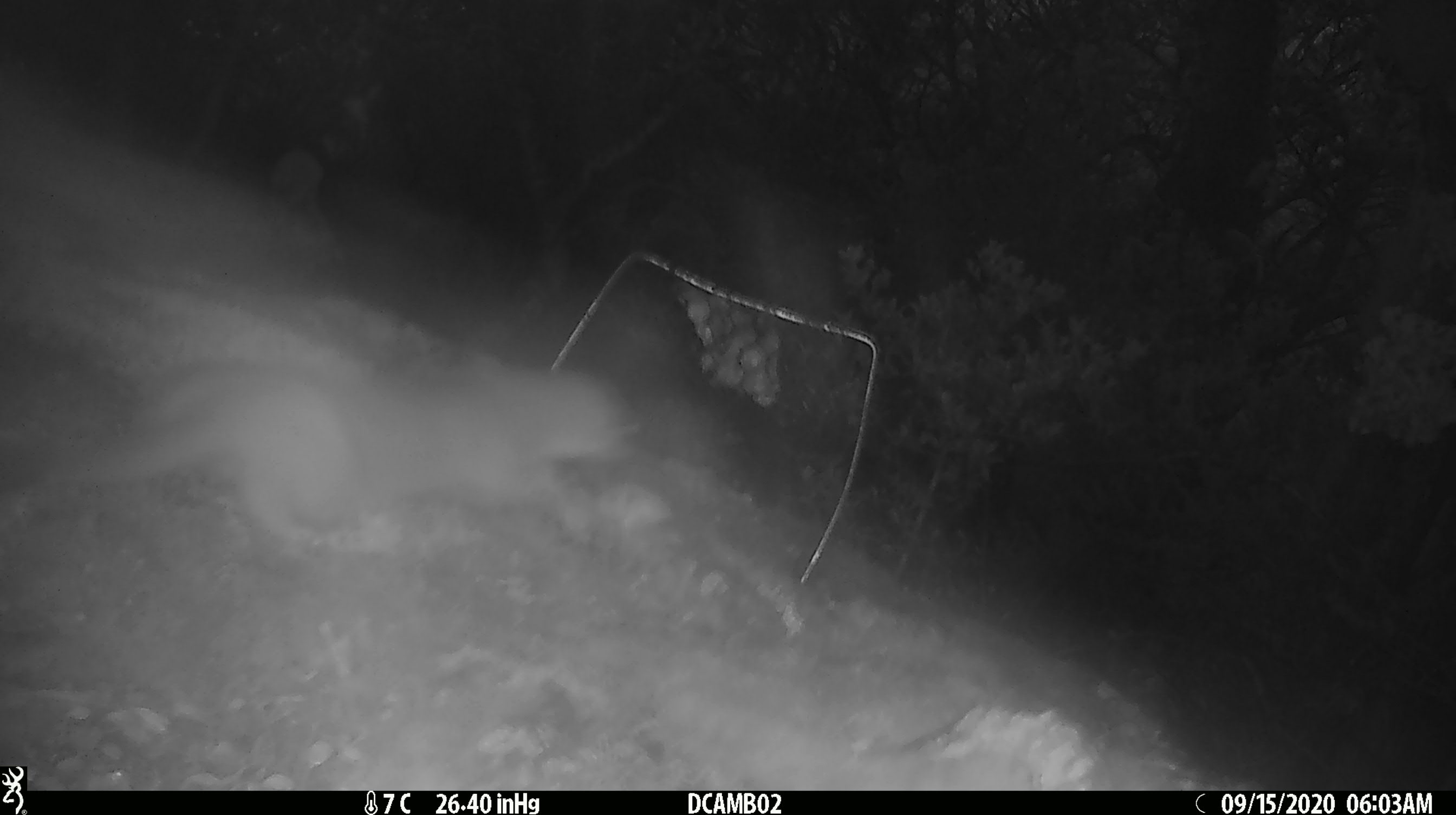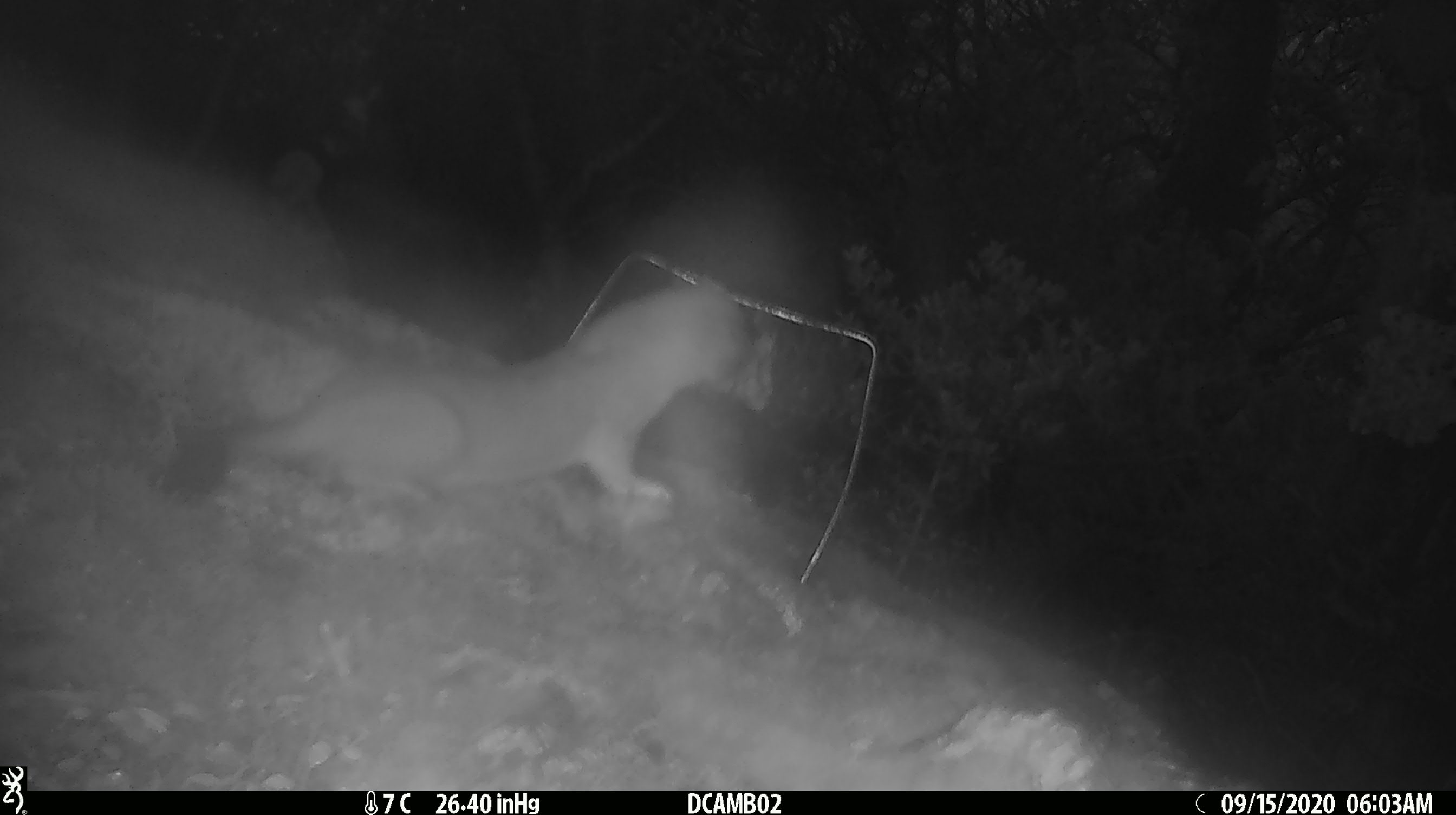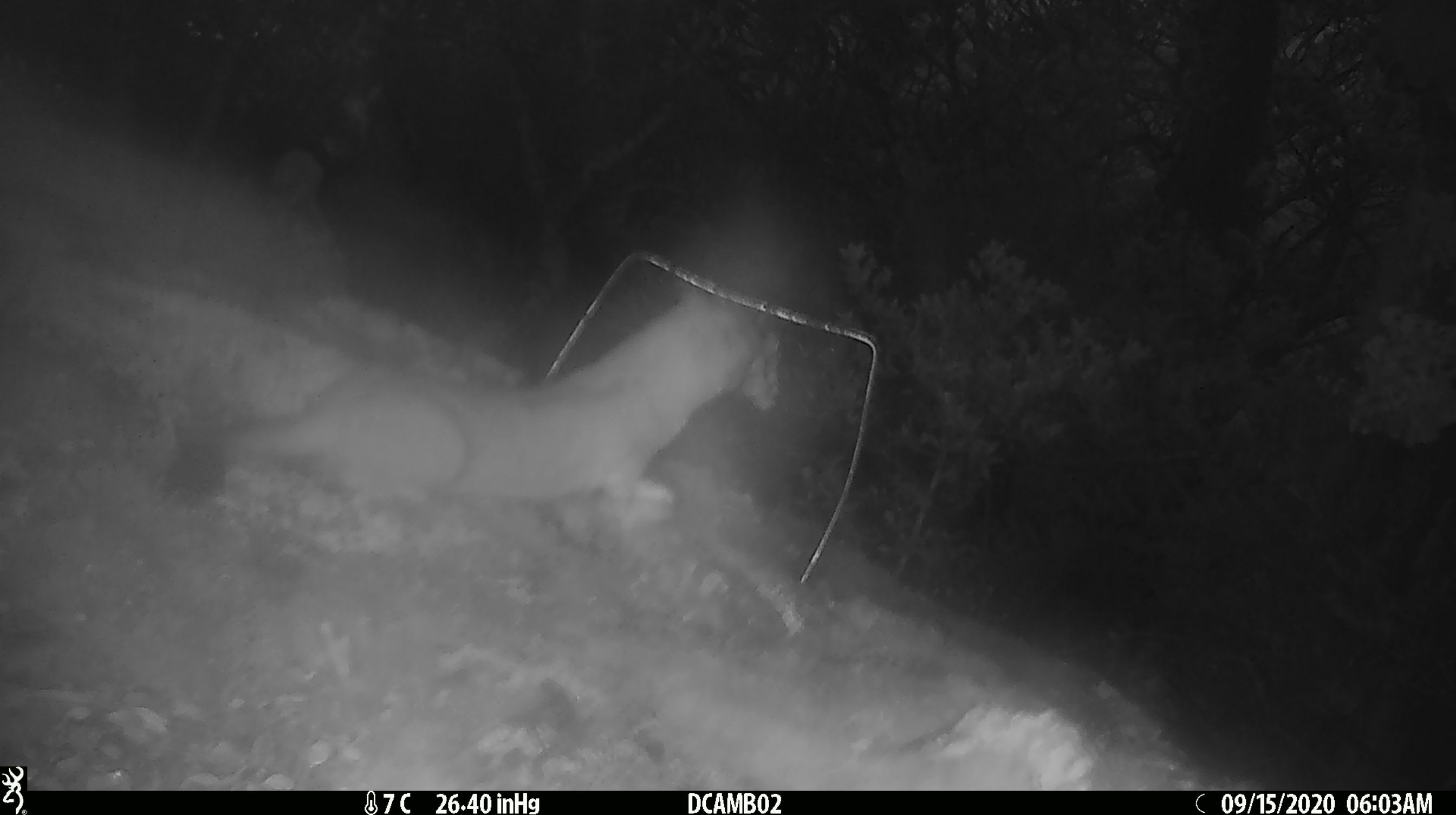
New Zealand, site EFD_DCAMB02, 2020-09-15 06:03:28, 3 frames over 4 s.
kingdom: Animalia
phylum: Chordata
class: Mammalia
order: Carnivora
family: Mustelidae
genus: Mustela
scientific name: Mustela erminea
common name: stoat